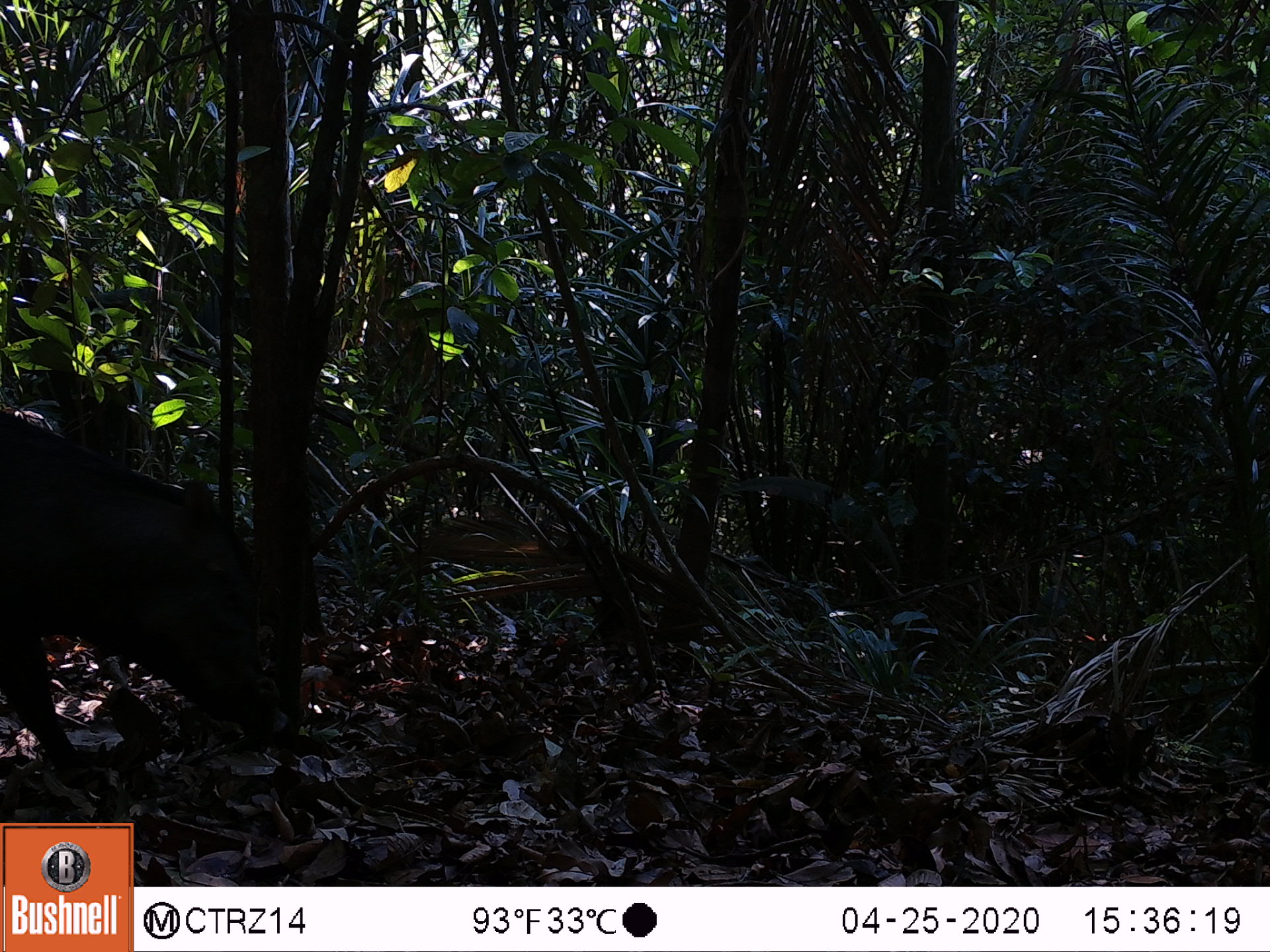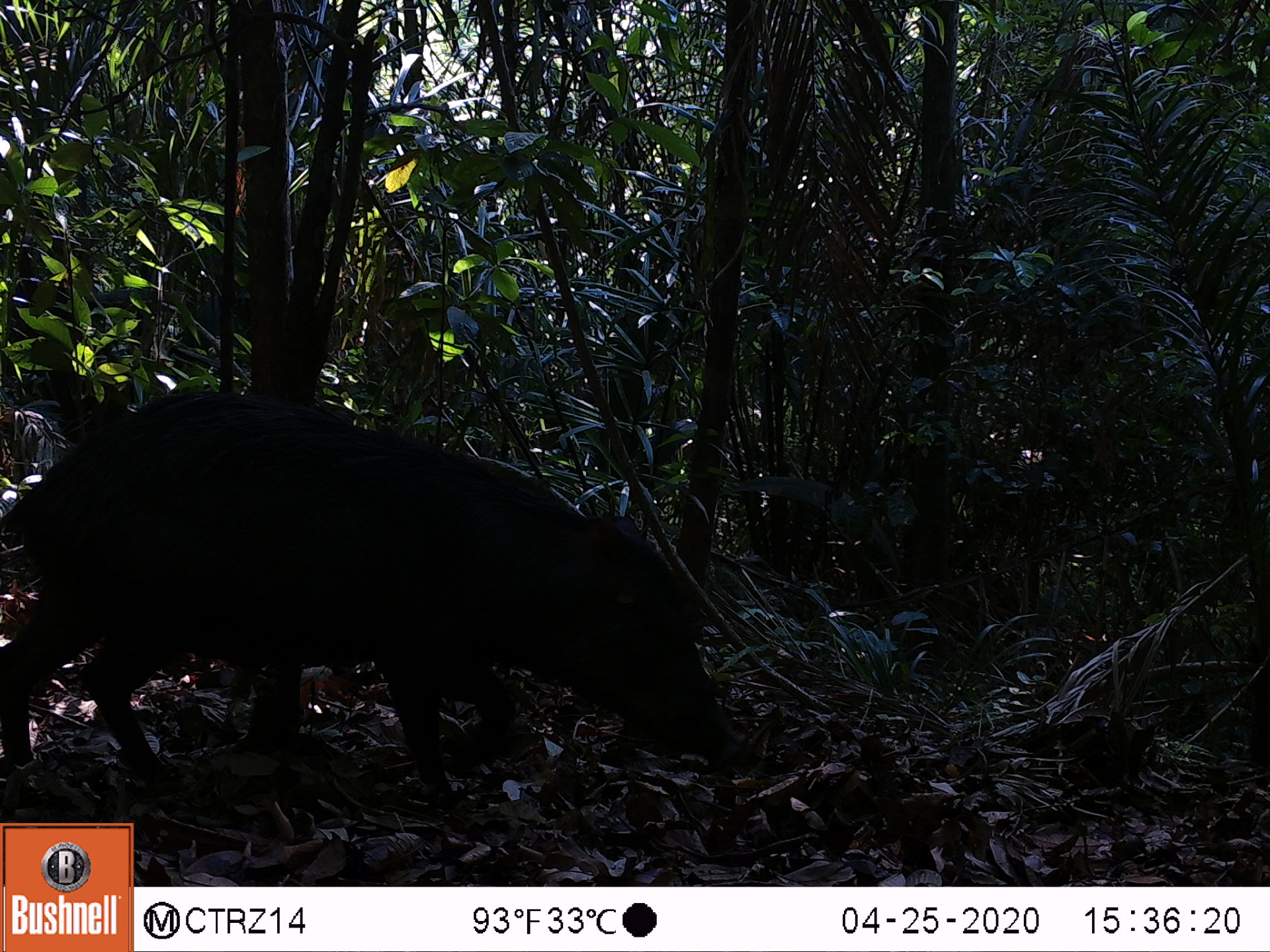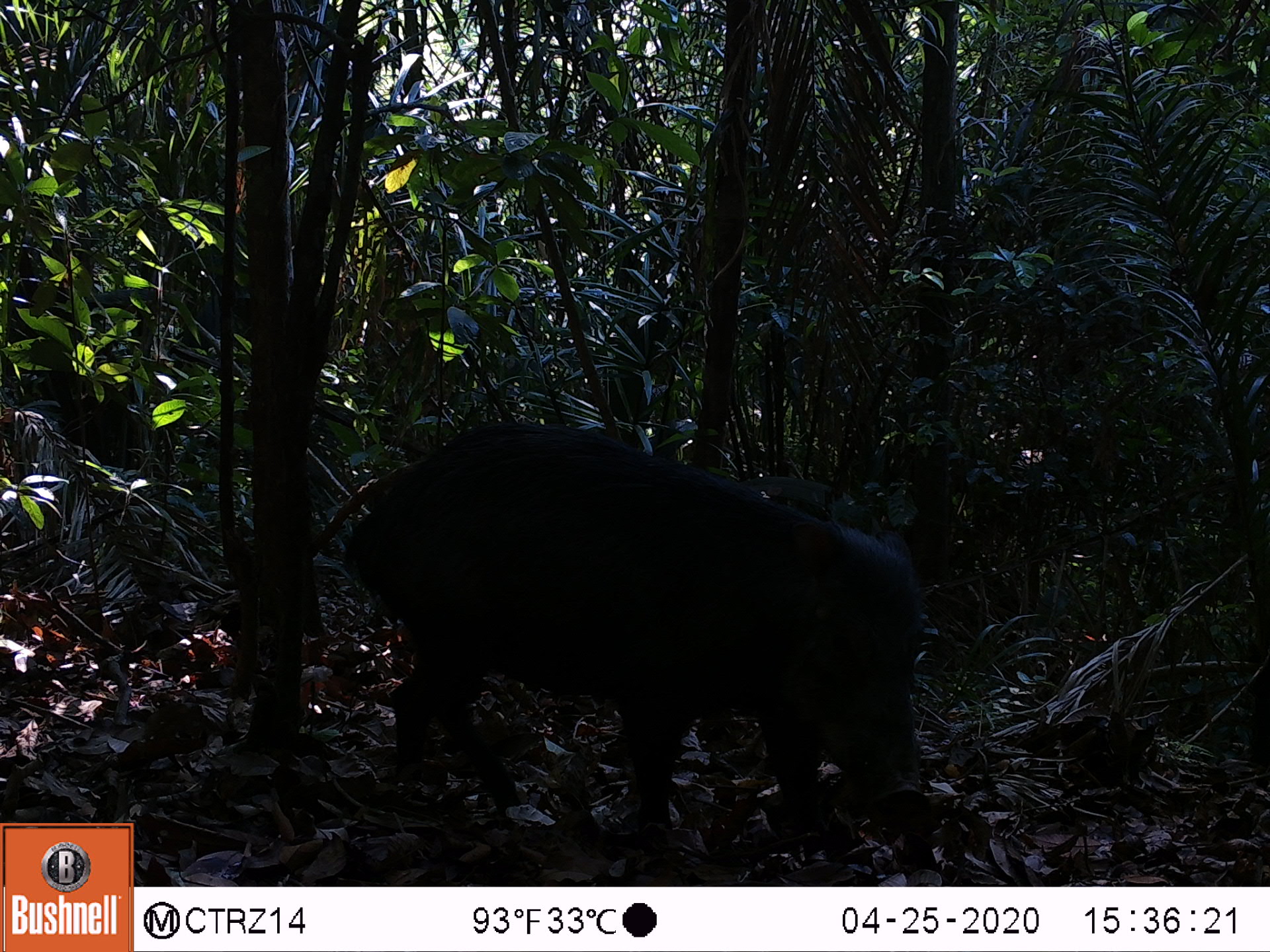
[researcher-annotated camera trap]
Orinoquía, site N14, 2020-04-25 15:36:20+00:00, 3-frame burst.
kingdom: Animalia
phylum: Chordata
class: Mammalia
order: Artiodactyla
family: Tayassuidae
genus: Tayassu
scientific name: Tayassu pecari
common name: white-lipped peccary